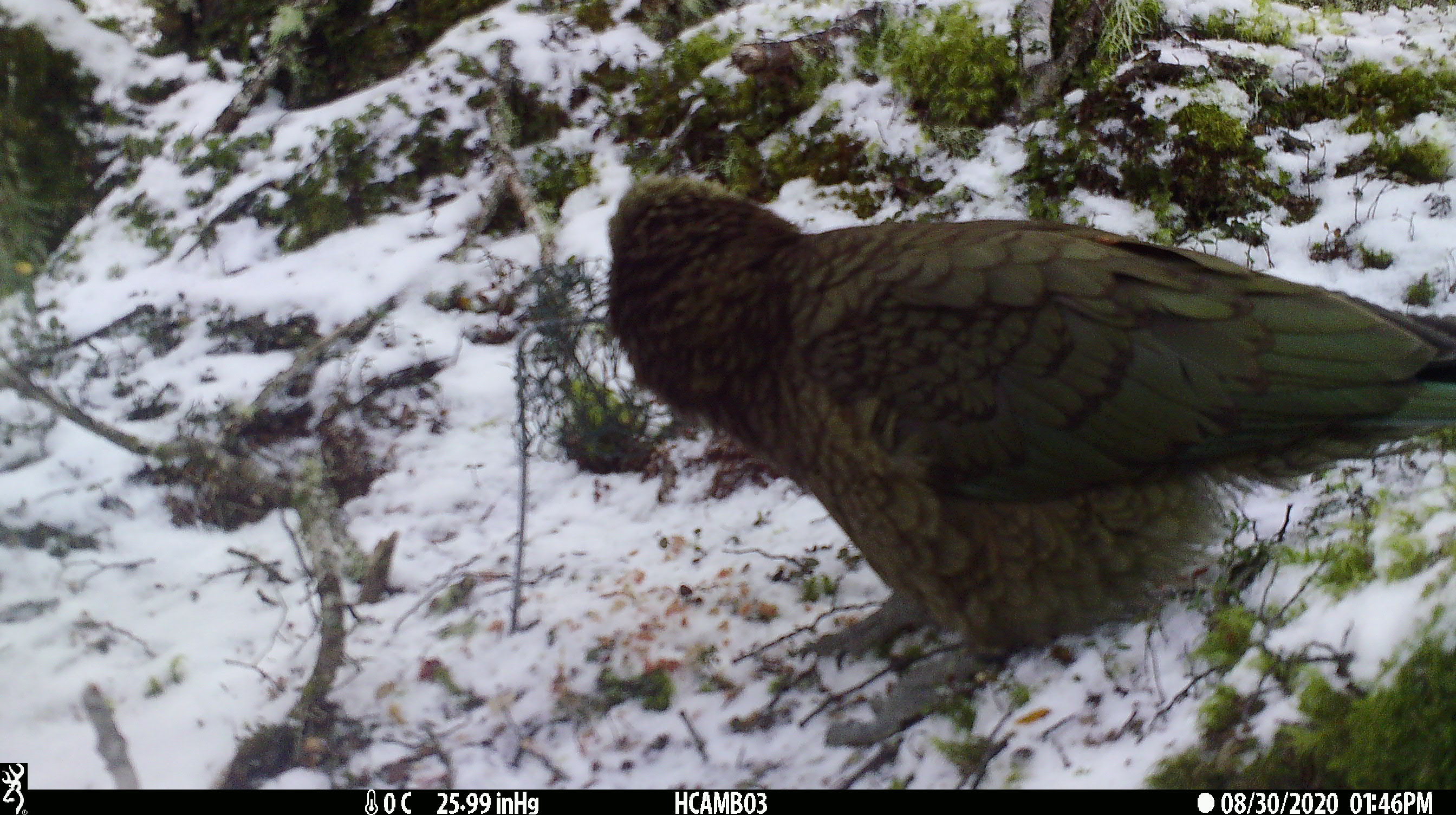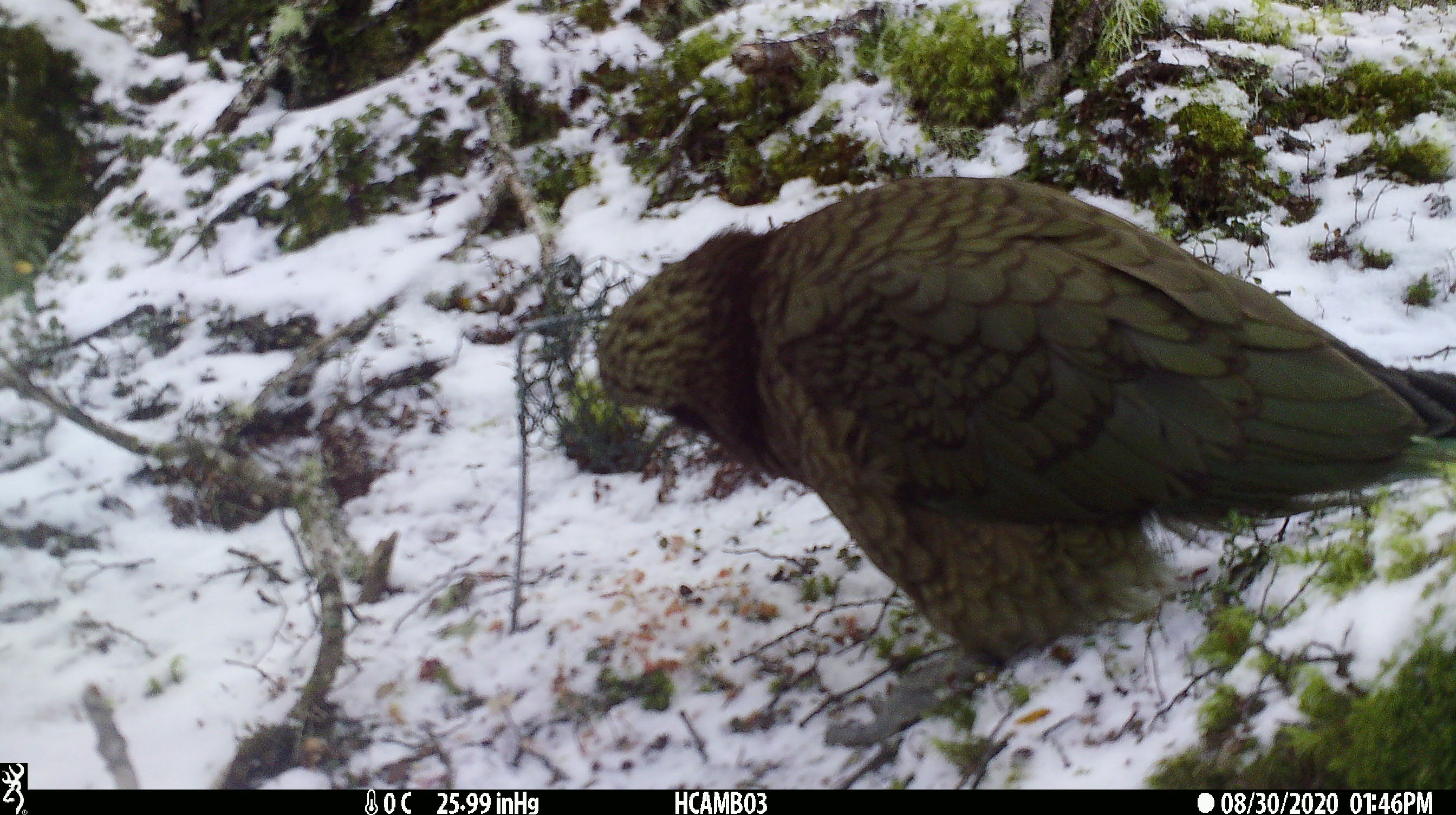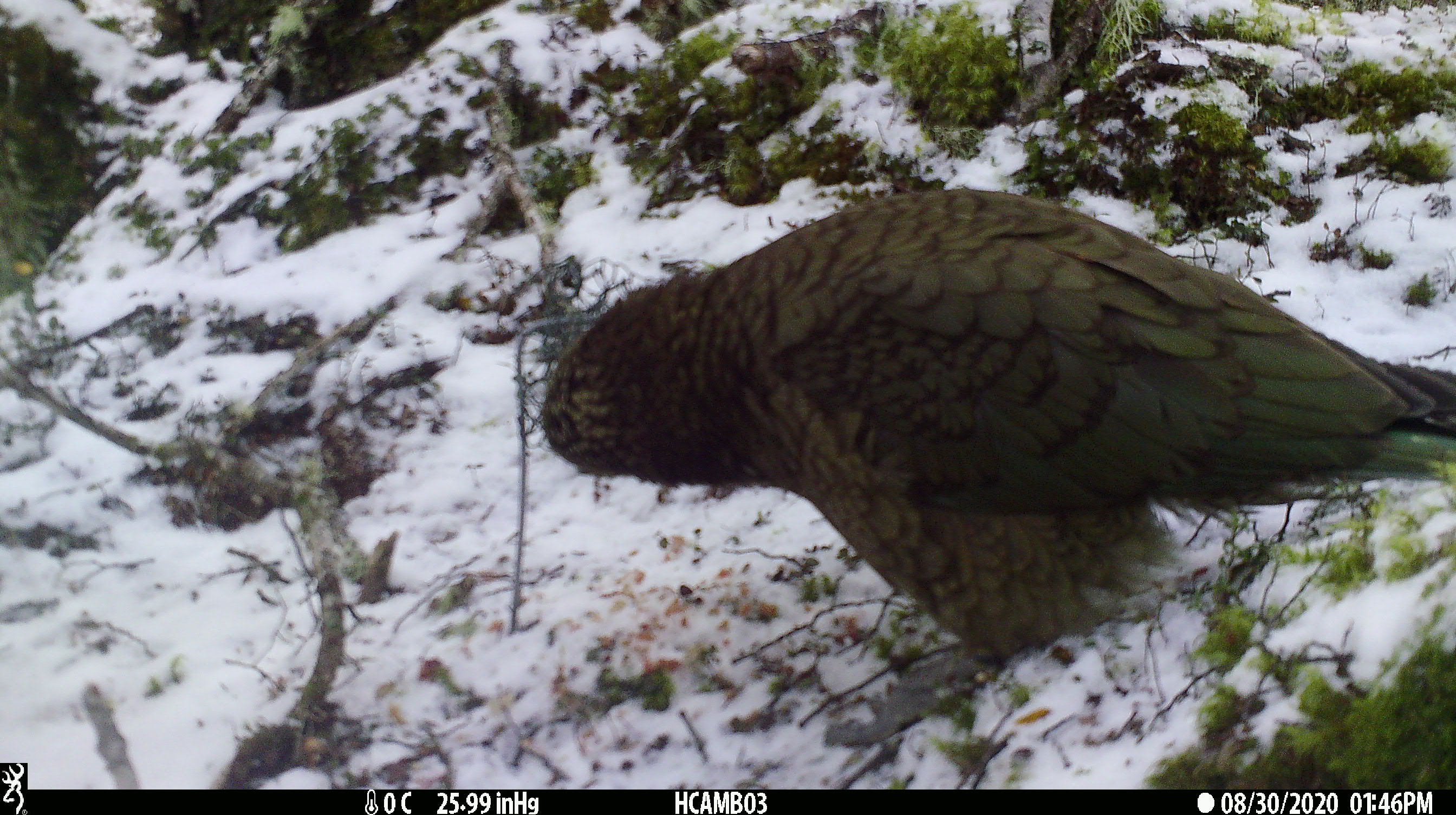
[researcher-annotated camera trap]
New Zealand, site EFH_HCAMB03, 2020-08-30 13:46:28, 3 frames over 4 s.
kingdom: Animalia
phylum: Chordata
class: Aves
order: Psittaciformes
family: Strigopidae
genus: Nestor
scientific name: Nestor notabilis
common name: kea